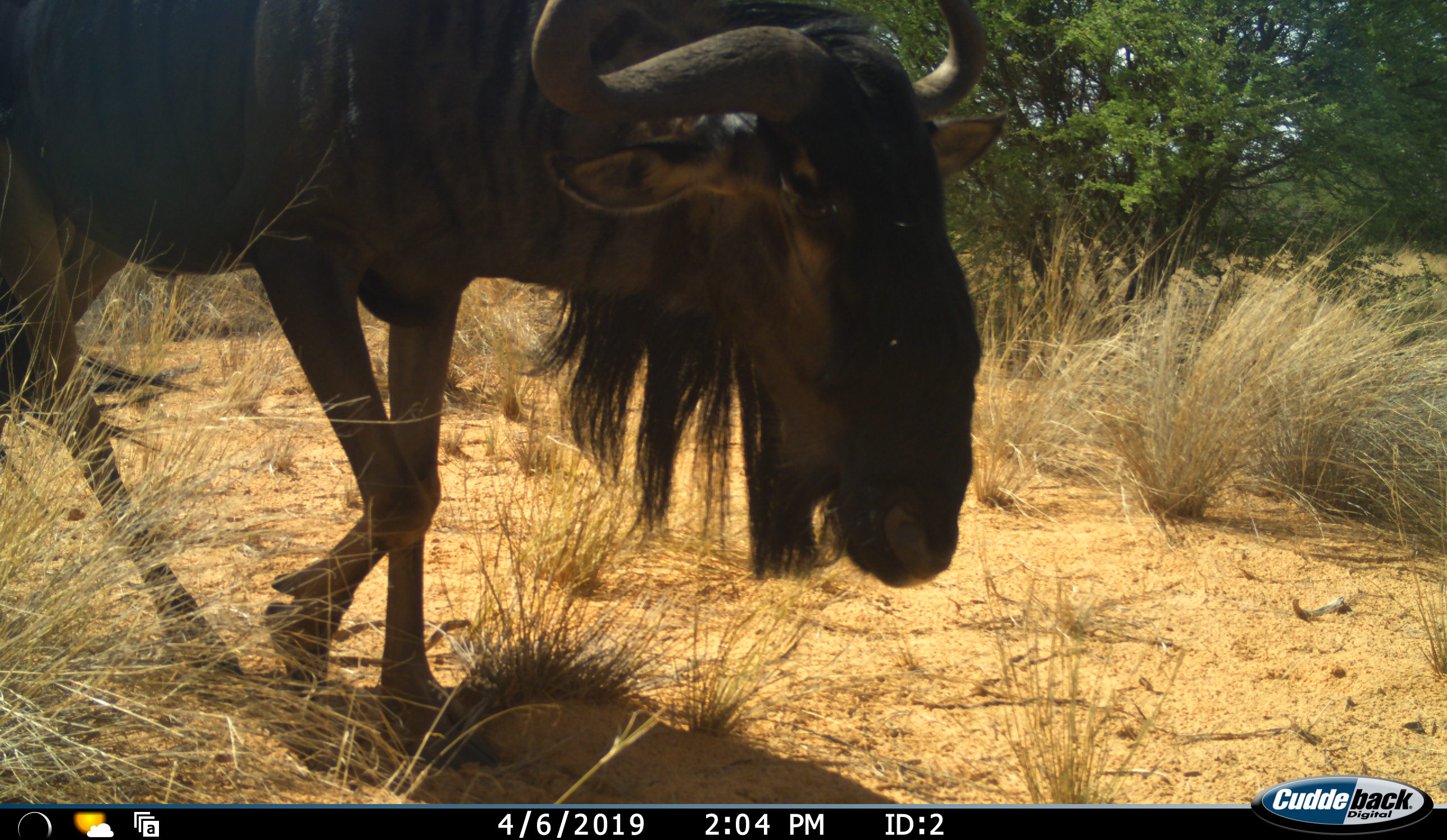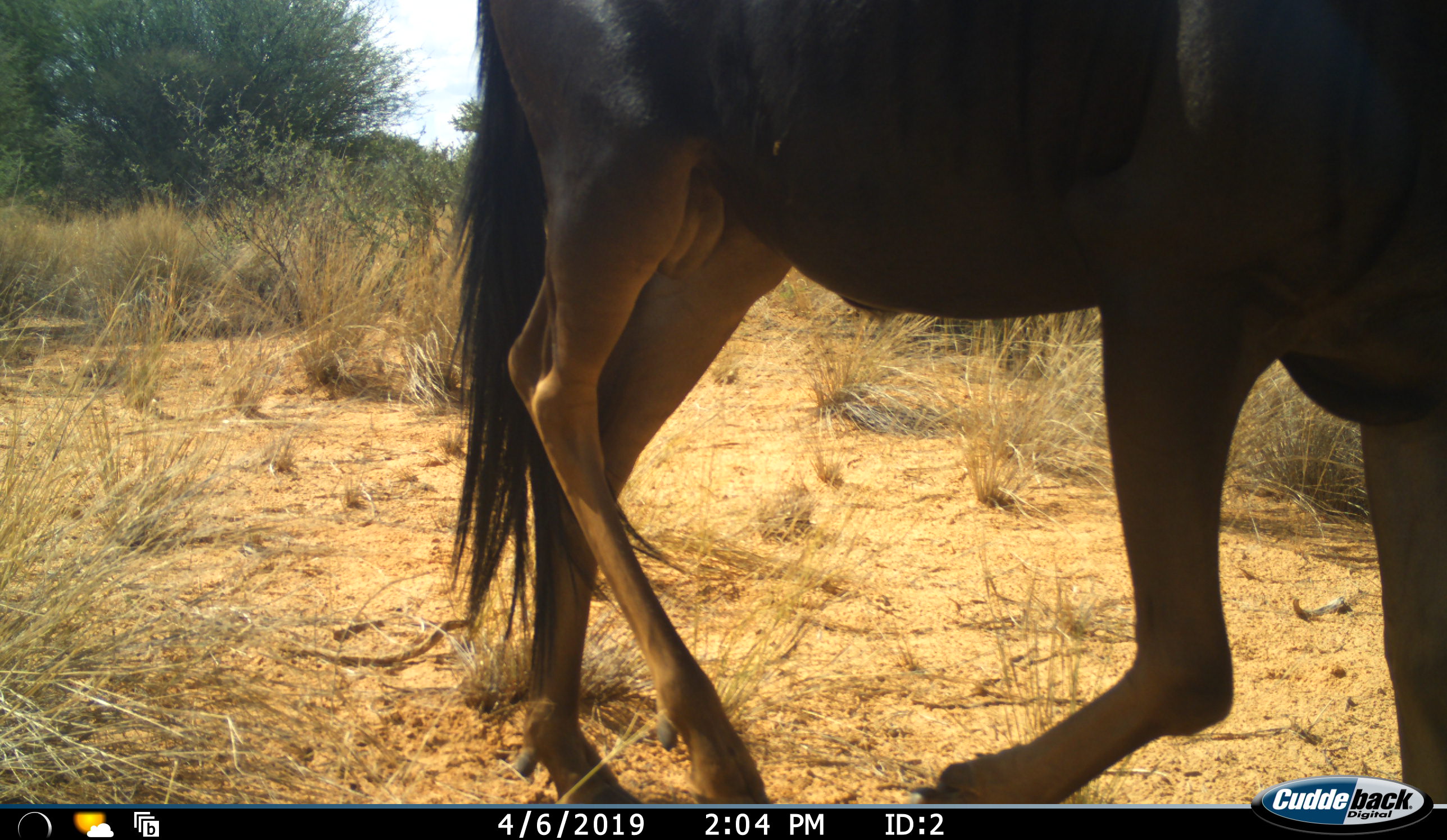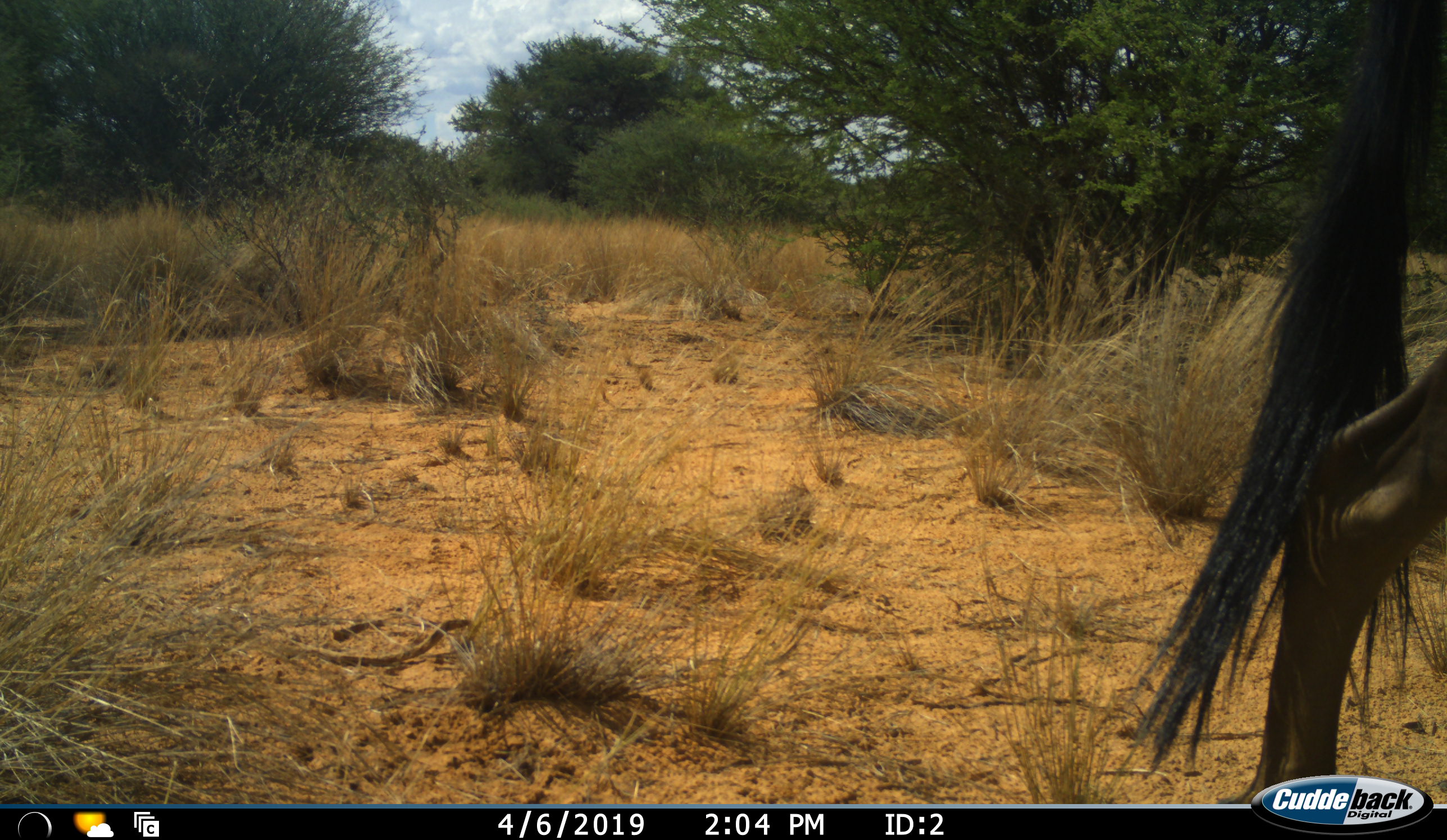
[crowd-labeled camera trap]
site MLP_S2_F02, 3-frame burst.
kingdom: Animalia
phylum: Chordata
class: Mammalia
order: Artiodactyla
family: Bovidae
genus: Connochaetes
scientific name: Connochaetes taurinus taurinus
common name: blue wildebeest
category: wildebeestblue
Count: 1.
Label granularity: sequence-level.